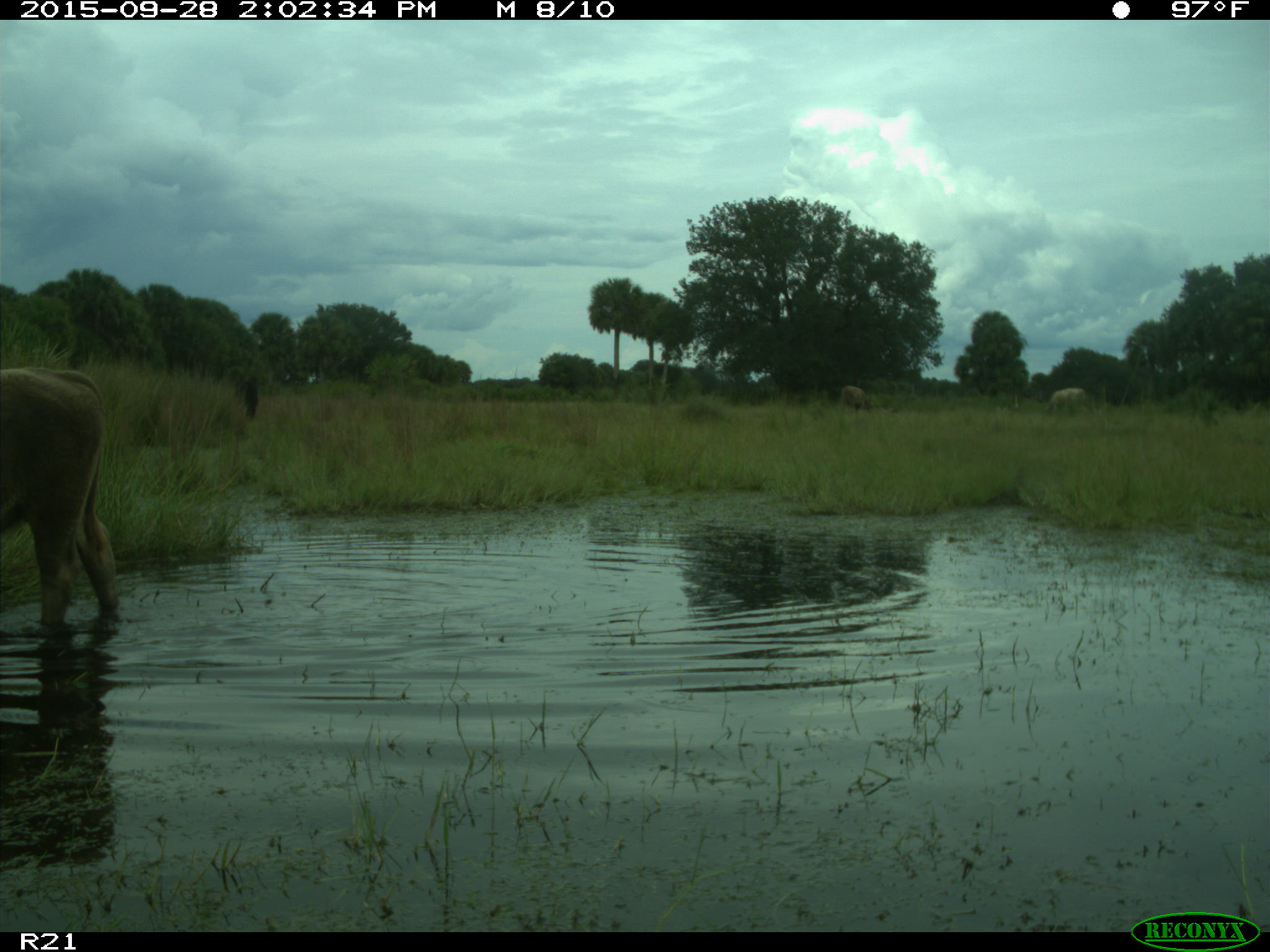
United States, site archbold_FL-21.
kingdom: Animalia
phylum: Chordata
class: Mammalia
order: Artiodactyla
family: Bovidae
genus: Bos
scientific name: Bos taurus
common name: domestic cow